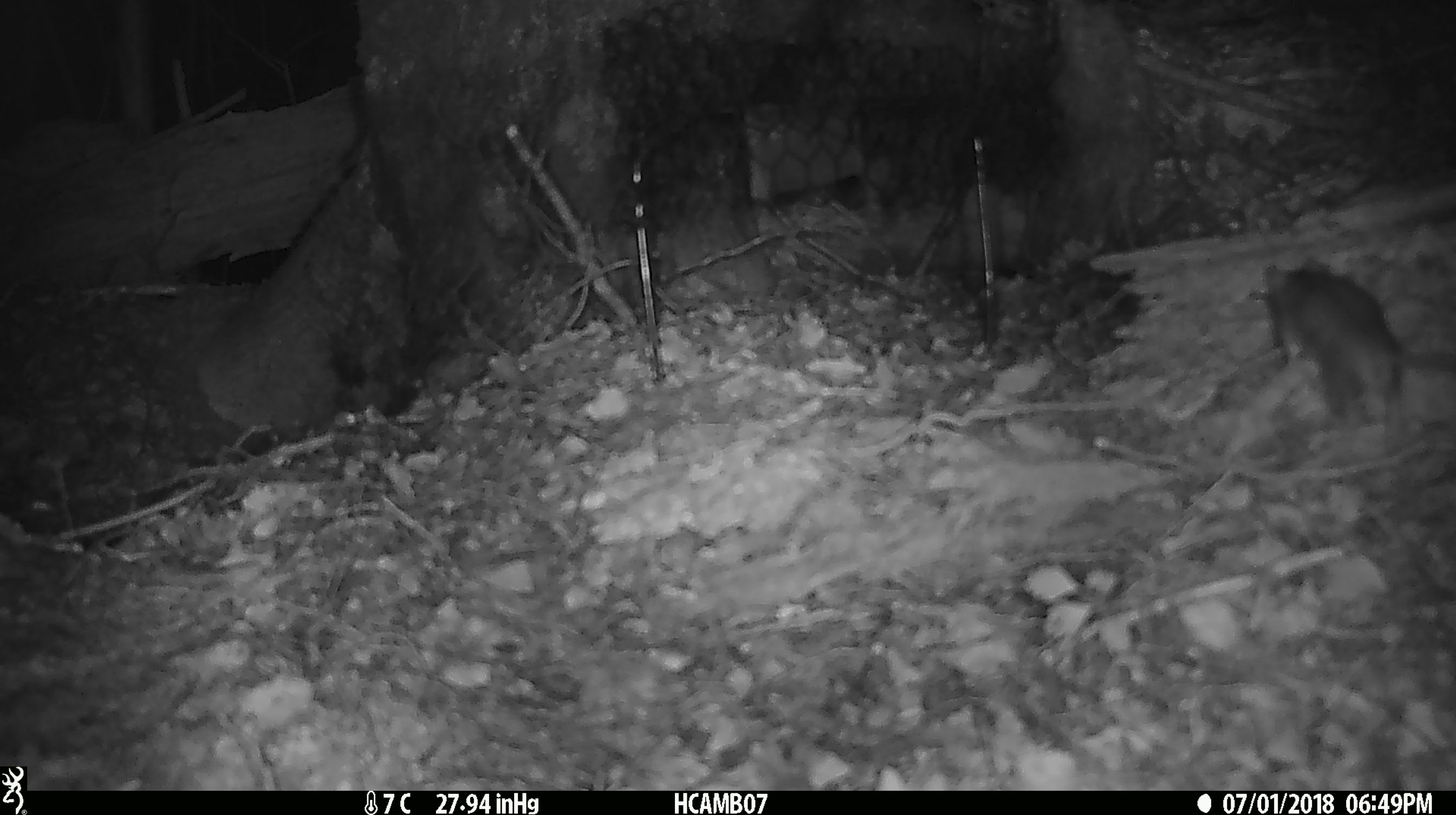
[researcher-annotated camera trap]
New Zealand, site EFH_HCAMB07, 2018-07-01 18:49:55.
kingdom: Animalia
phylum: Chordata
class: Mammalia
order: Rodentia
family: Muridae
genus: Mus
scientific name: Mus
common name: mouse